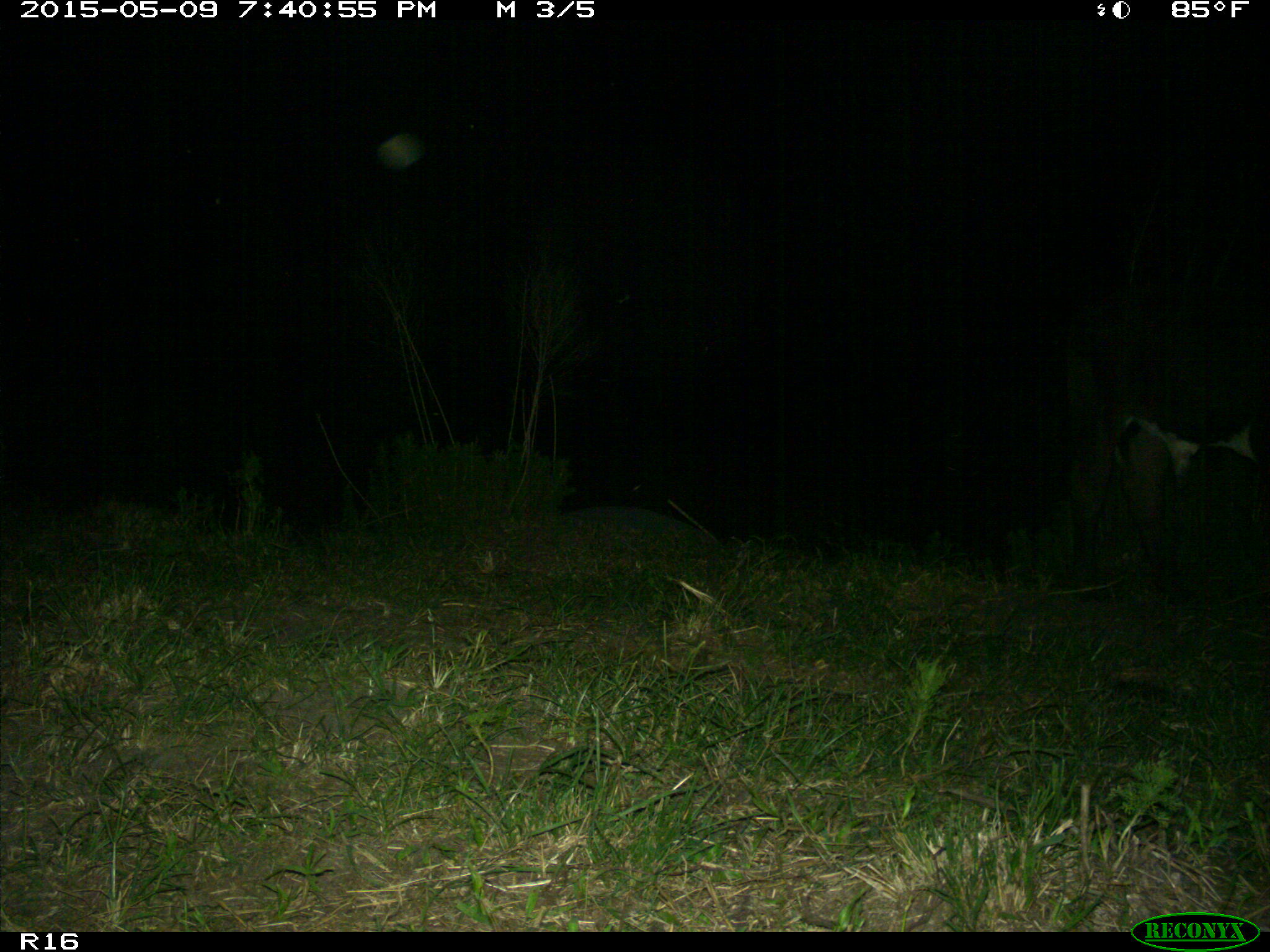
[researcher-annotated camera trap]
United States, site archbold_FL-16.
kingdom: Animalia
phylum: Chordata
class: Mammalia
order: Artiodactyla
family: Bovidae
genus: Bos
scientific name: Bos taurus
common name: domestic cow